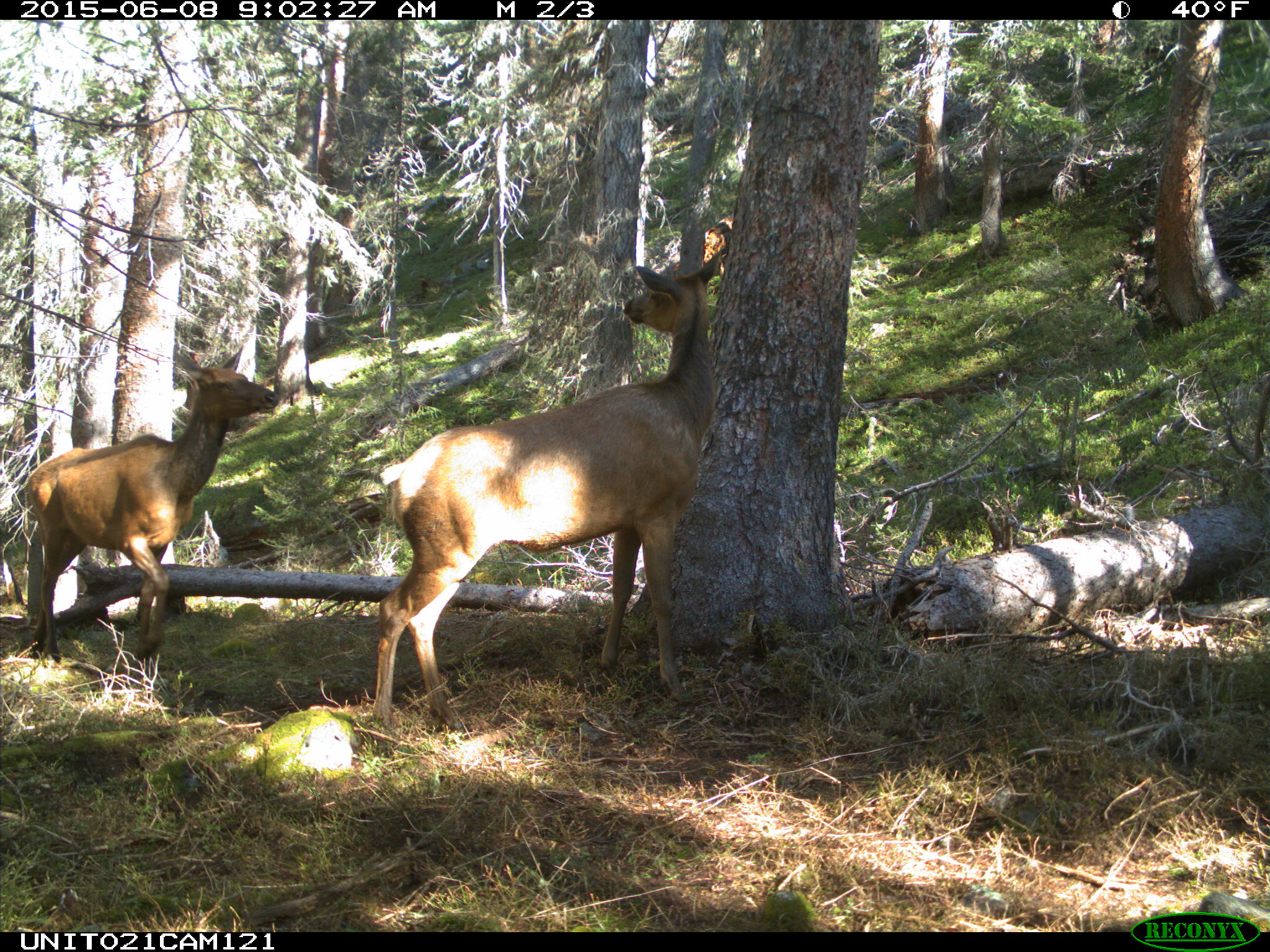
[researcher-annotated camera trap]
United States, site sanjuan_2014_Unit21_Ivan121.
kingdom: Animalia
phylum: Chordata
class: Mammalia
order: Artiodactyla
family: Cervidae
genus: Cervus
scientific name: Cervus elaphus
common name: red deer